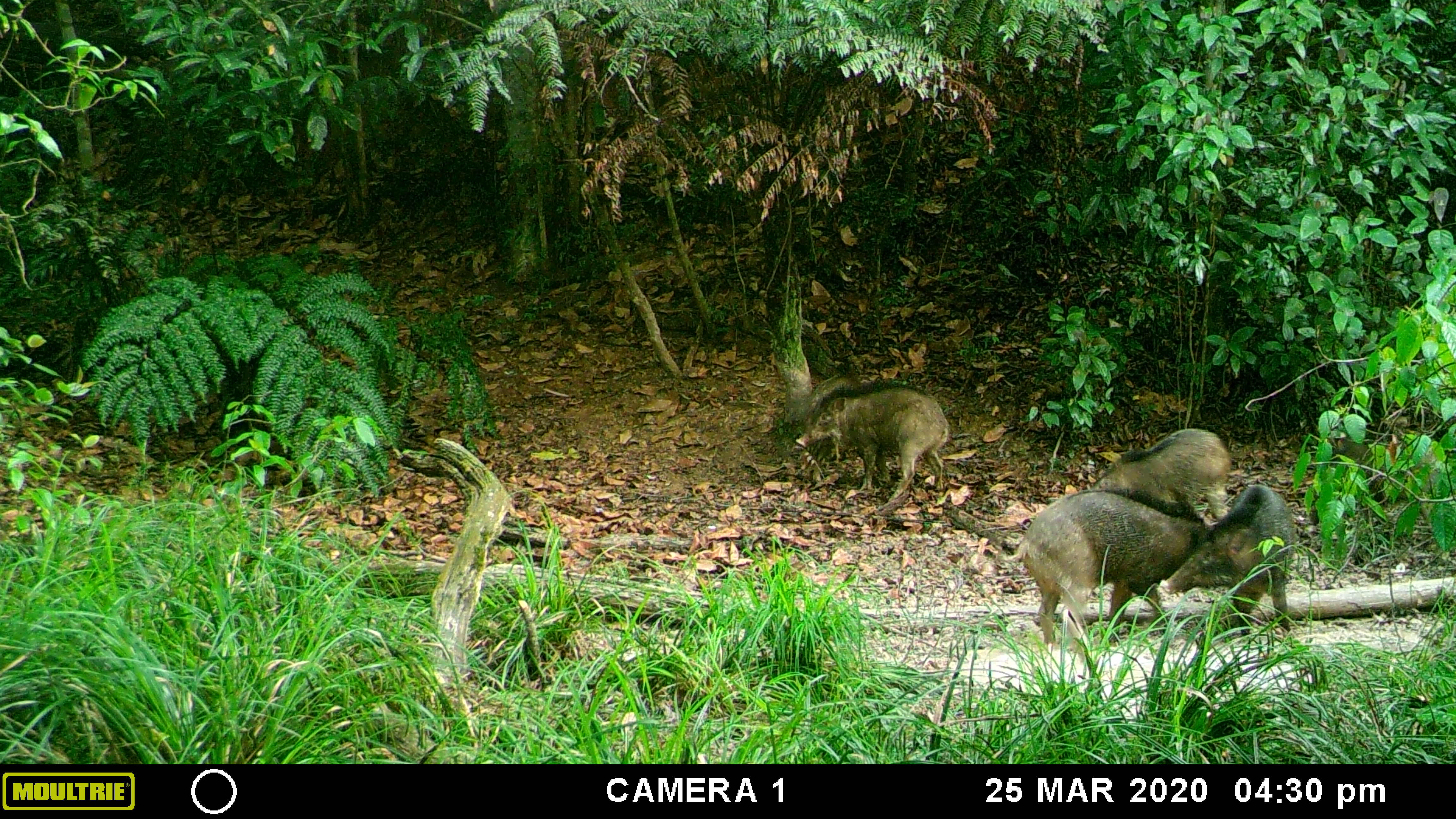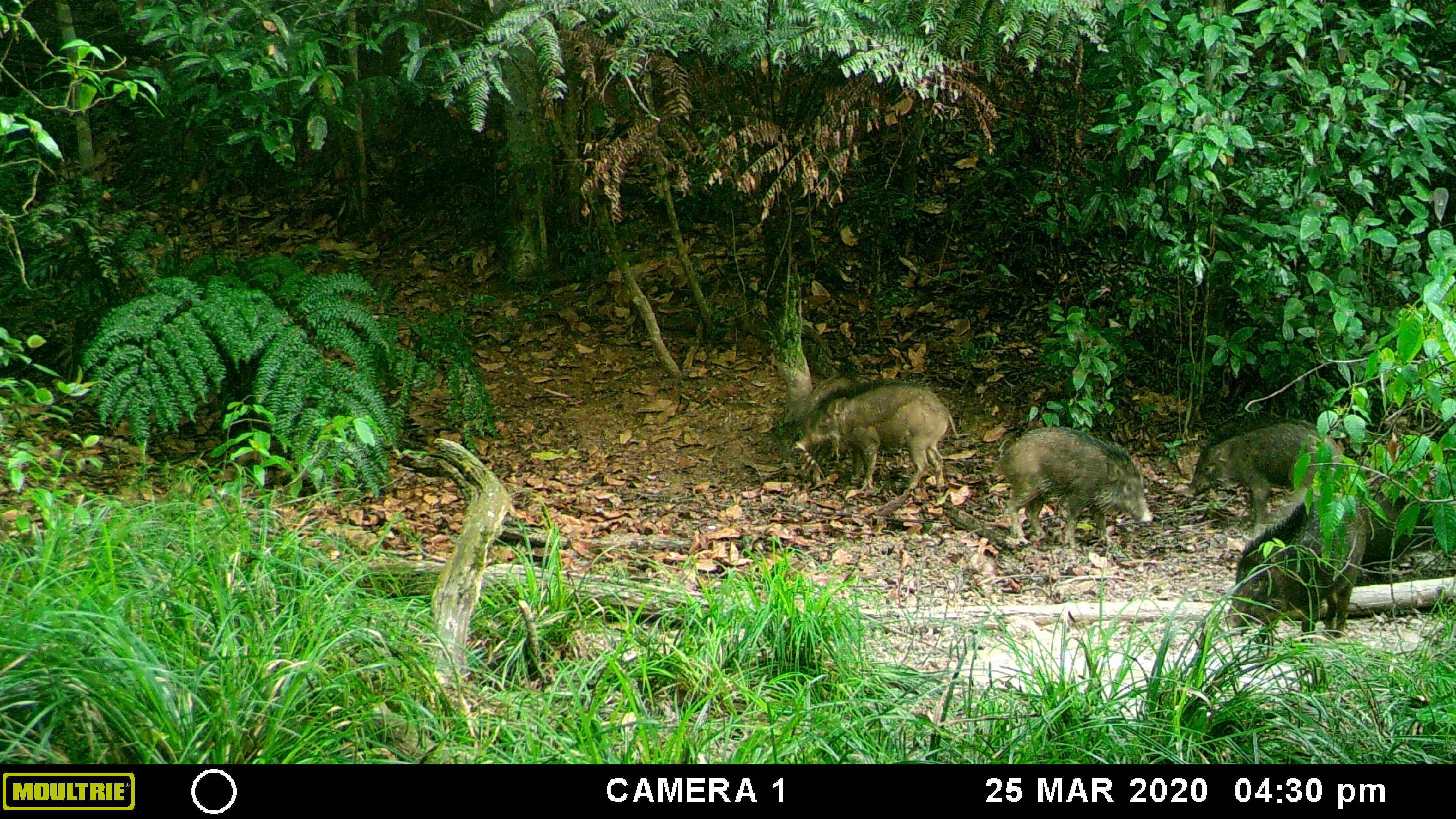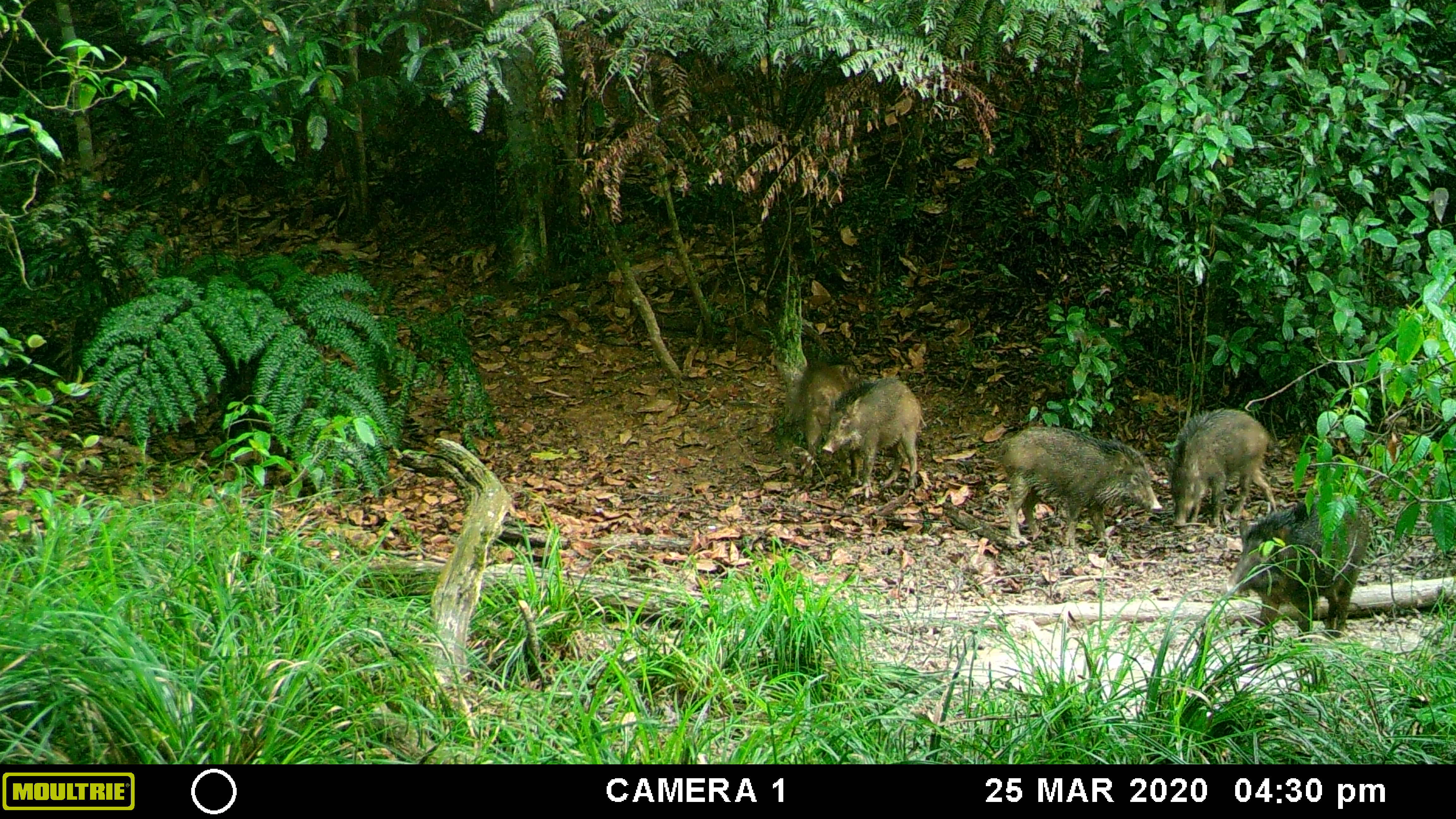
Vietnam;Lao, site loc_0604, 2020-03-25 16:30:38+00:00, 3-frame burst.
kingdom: Animalia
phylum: Chordata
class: Mammalia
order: Artiodactyla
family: Suidae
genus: Sus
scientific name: Sus scrofa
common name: eurasian wild pig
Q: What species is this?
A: Eurasian wild pig (Sus scrofa).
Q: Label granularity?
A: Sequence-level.